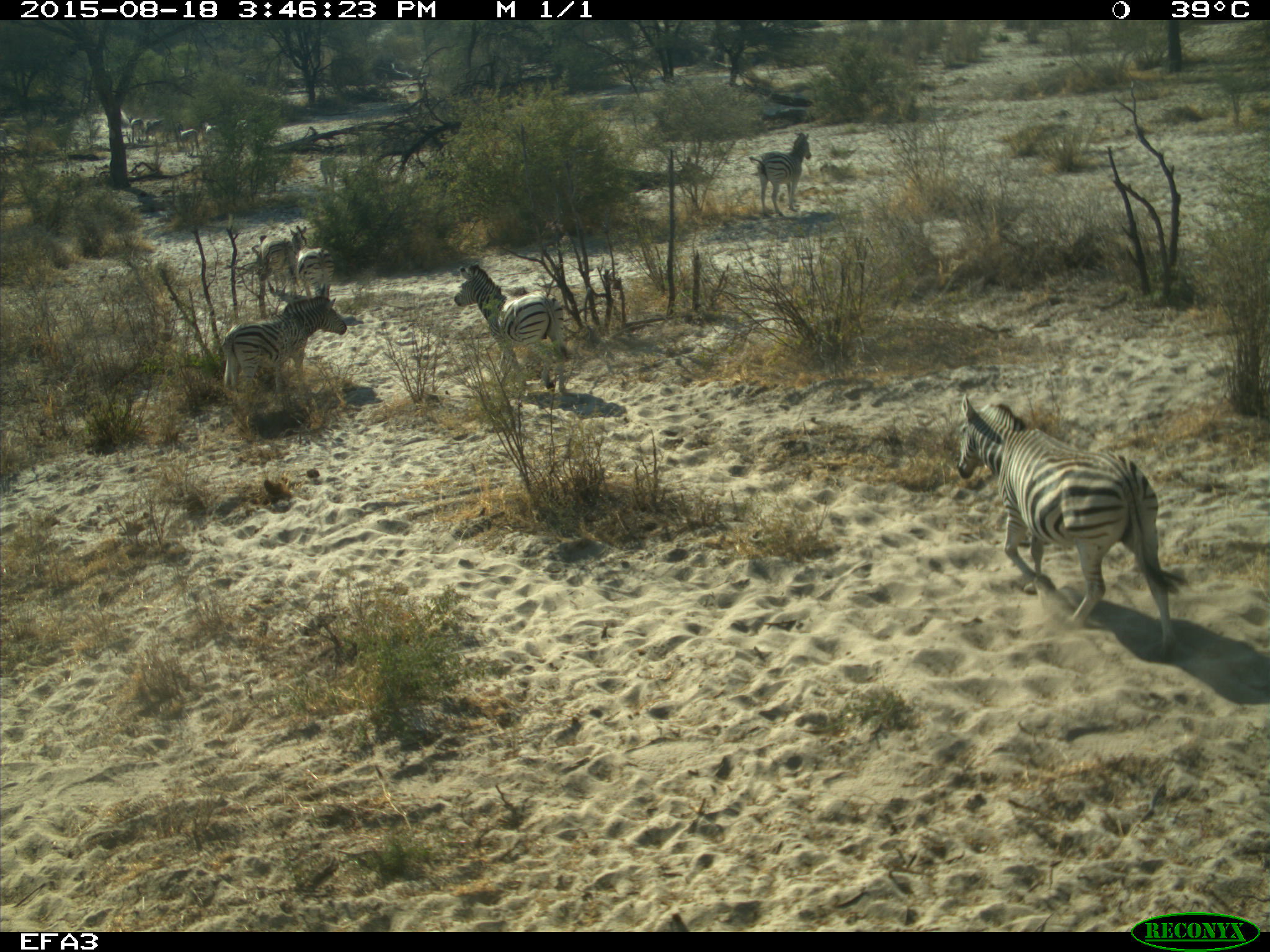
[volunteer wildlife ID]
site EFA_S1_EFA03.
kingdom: Animalia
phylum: Chordata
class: Mammalia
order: Perissodactyla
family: Equidae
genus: Equus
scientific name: Equus quagga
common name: plains zebra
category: zebraplains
Zebraplains (plains zebra) (Equus quagga), count 11-50. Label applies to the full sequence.